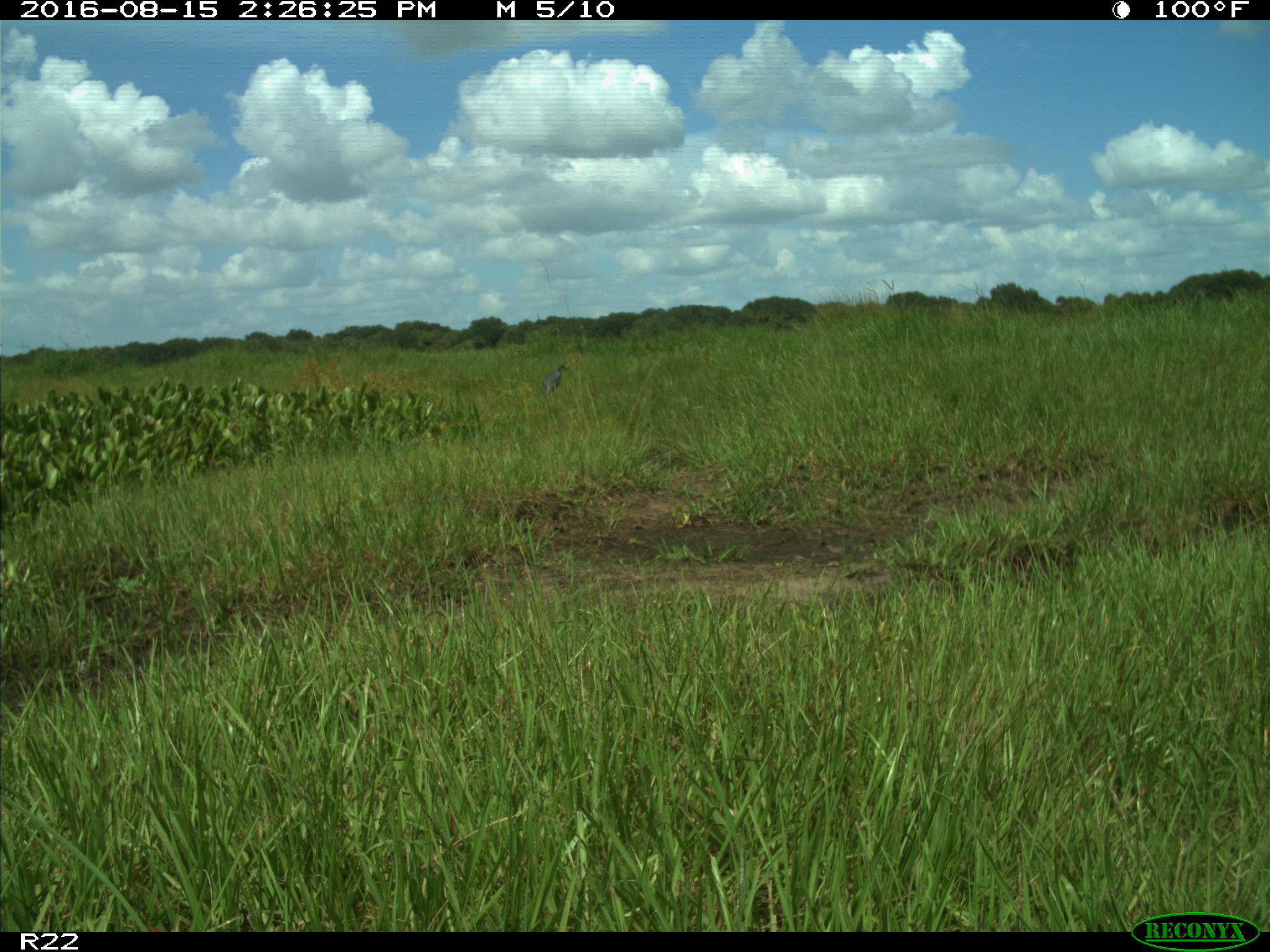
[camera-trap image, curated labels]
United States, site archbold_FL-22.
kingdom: Animalia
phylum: Chordata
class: Aves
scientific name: Aves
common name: birds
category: unidentified bird